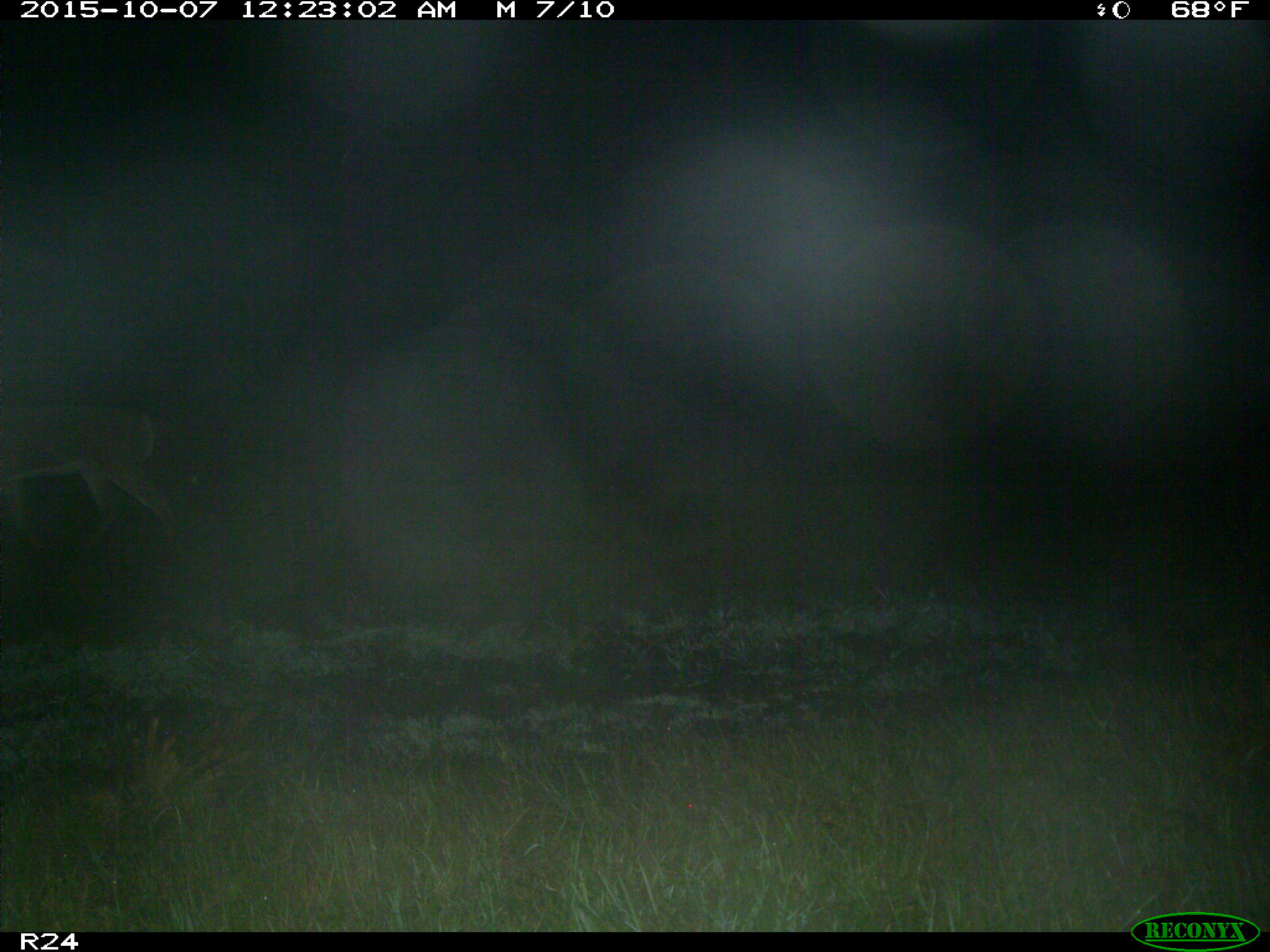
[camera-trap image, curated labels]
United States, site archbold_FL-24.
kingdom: Animalia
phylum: Chordata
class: Mammalia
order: Artiodactyla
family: Cervidae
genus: Odocoileus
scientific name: Odocoileus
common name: deer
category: unidentified deer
Unidentified deer (deer) (Odocoileus).